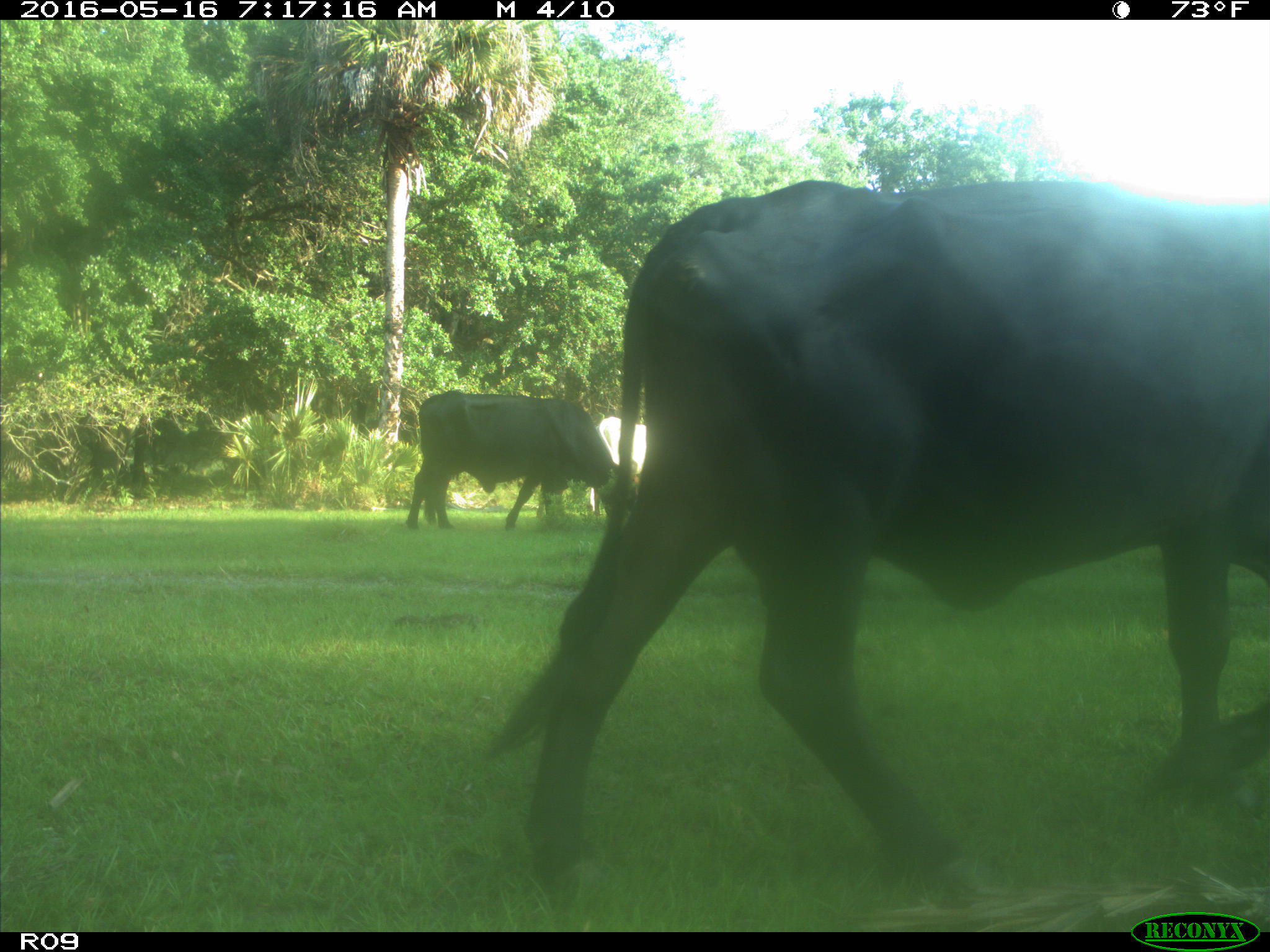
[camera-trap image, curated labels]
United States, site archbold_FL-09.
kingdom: Animalia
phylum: Chordata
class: Mammalia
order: Artiodactyla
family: Bovidae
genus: Bos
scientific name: Bos taurus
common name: domestic cow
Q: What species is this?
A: Bos taurus (domestic cow).